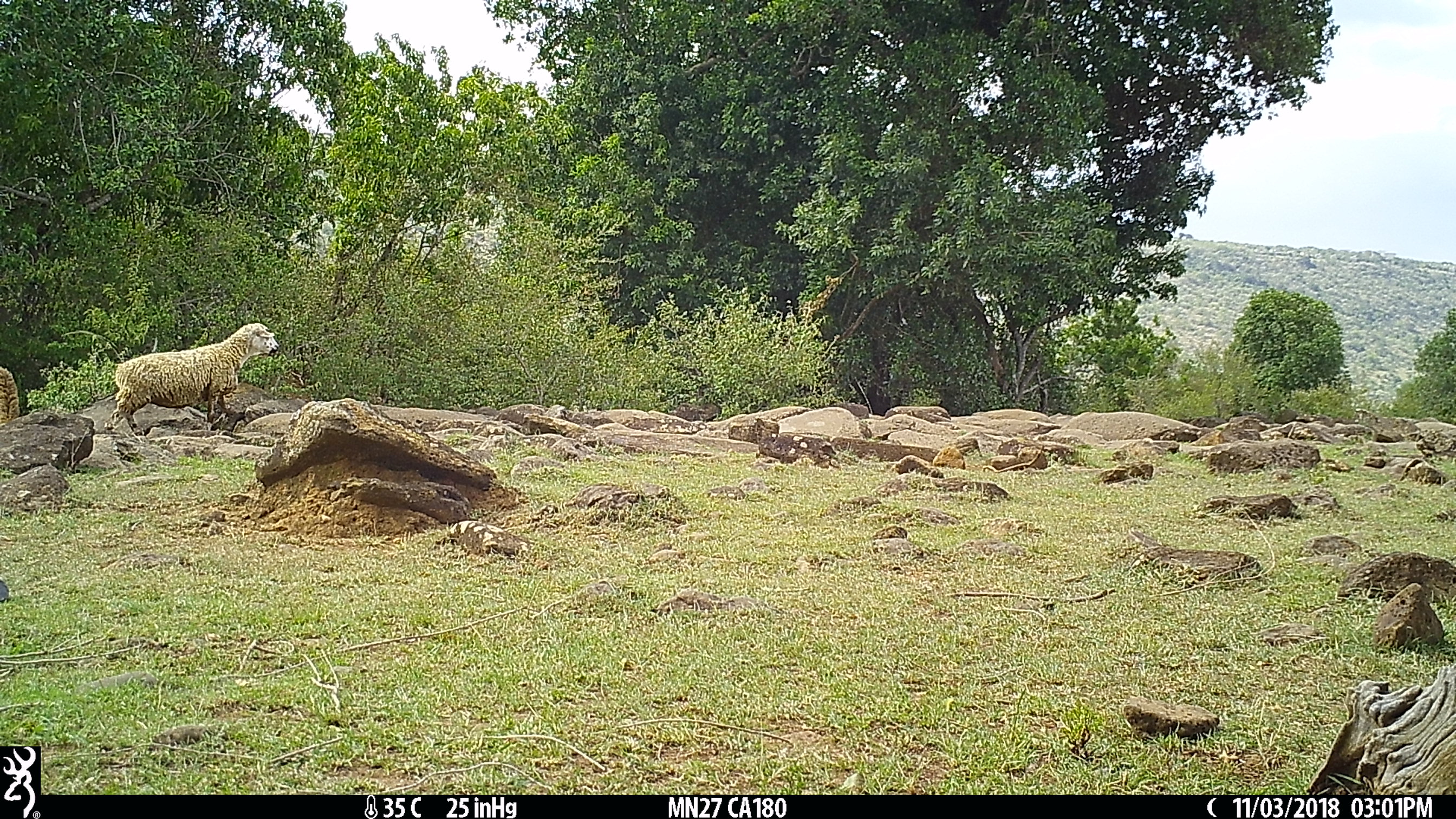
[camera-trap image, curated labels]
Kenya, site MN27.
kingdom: Animalia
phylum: Chordata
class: Mammalia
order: Artiodactyla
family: Bovidae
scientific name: Bovidae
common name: sheep or goat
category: shoat